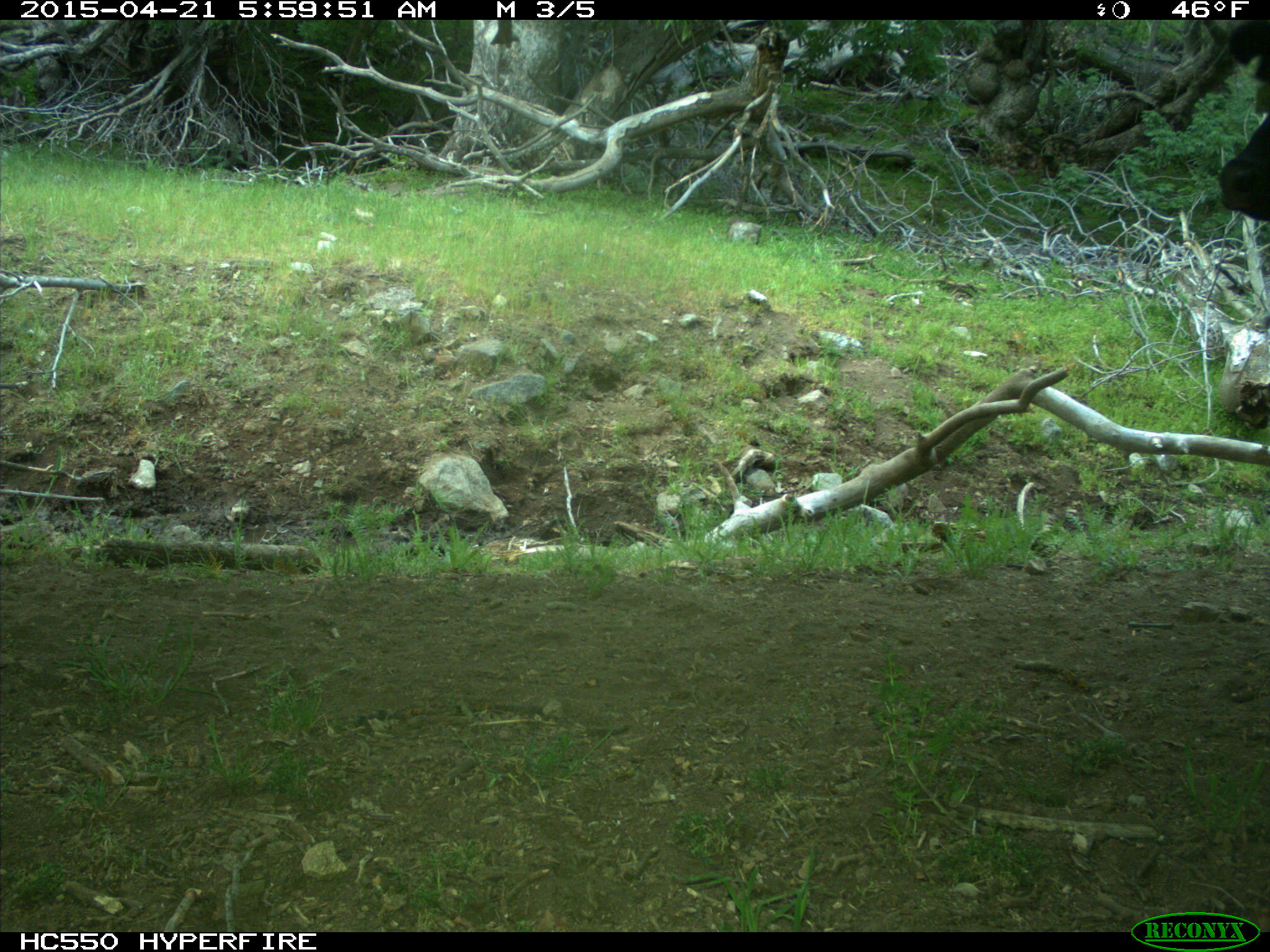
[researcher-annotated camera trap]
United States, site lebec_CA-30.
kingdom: Animalia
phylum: Chordata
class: Mammalia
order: Artiodactyla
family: Bovidae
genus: Bos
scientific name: Bos taurus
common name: domestic cow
Bos taurus (domestic cow).